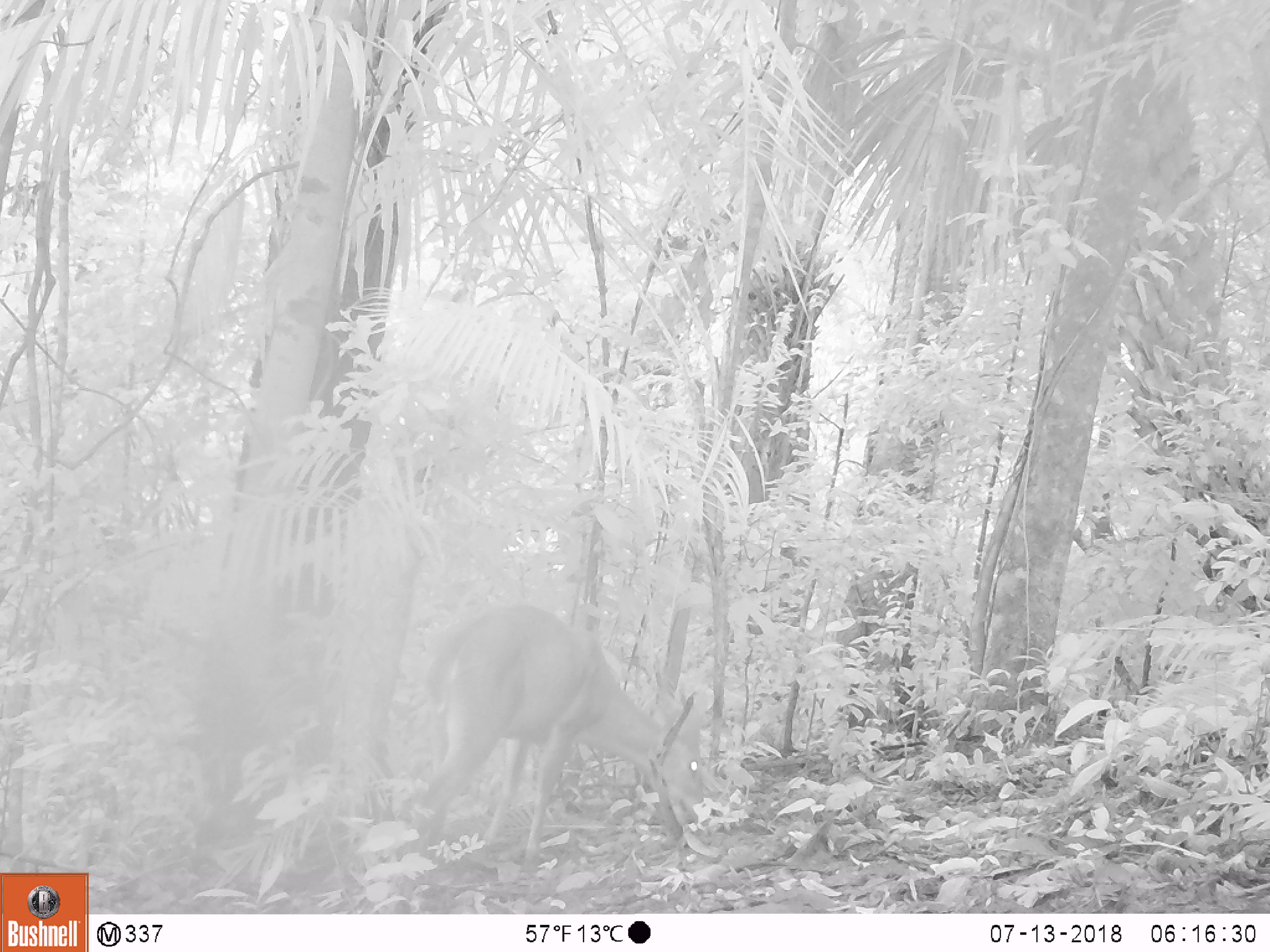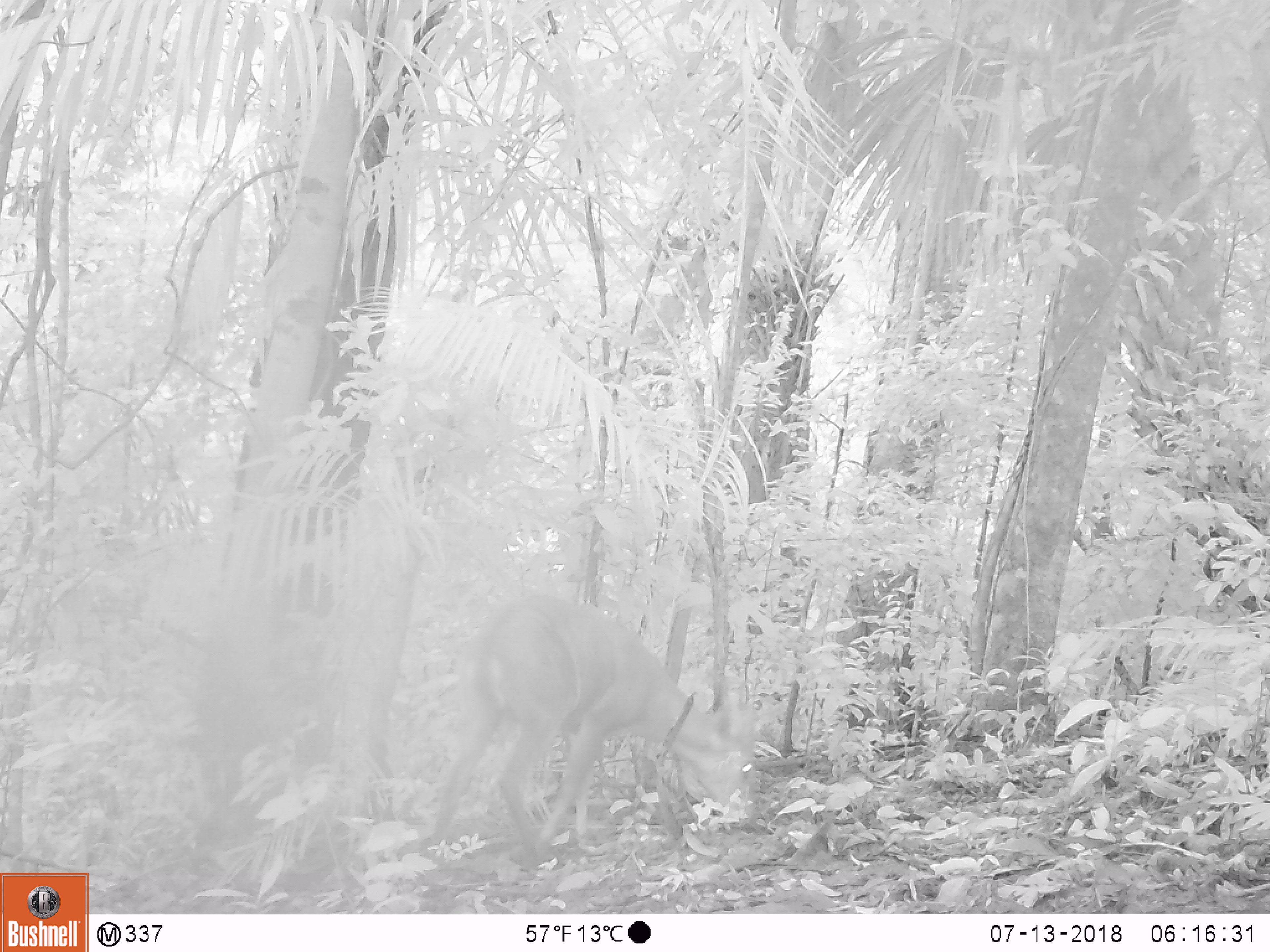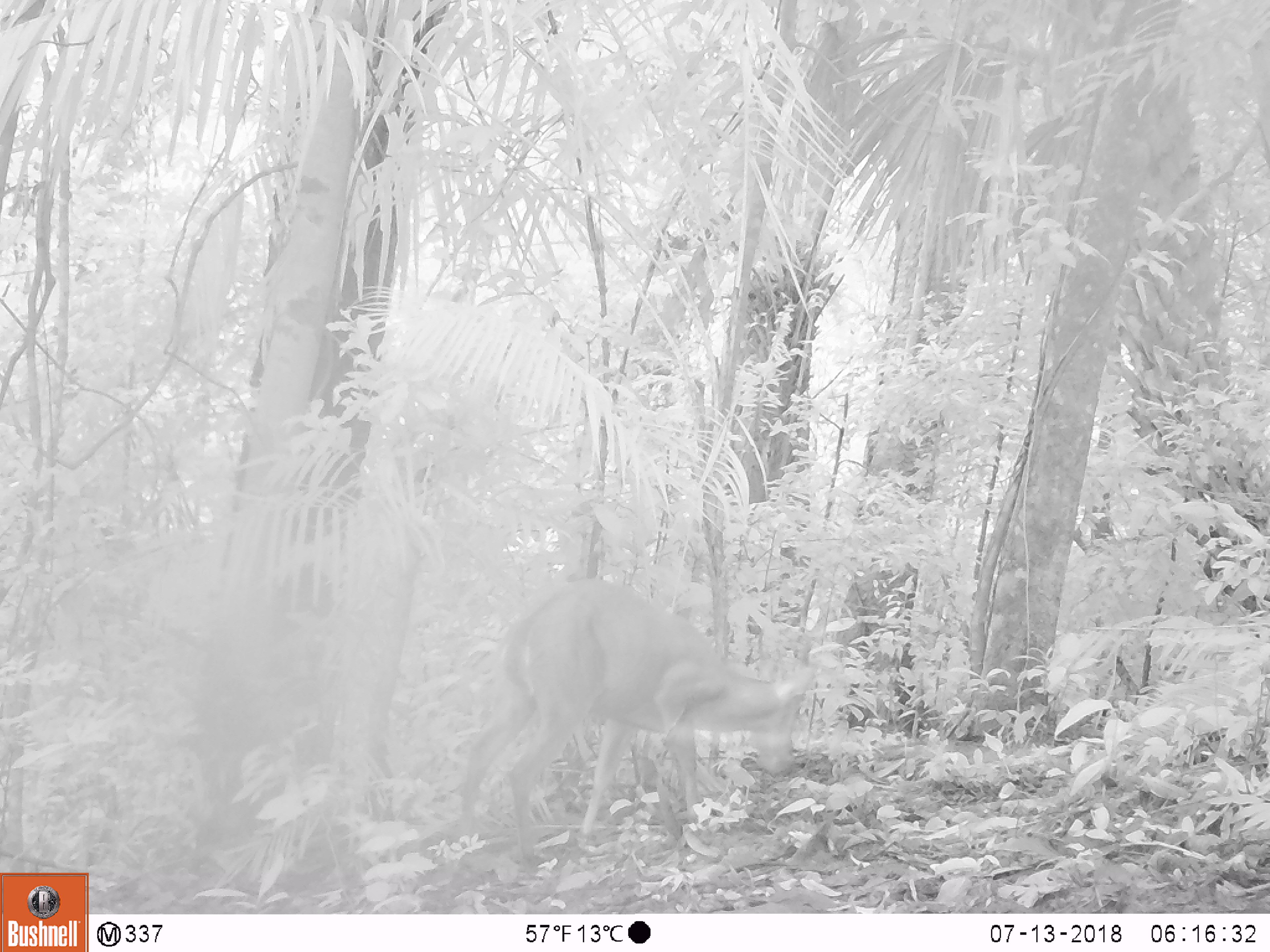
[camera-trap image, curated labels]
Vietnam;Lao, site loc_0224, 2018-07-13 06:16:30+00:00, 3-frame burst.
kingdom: Animalia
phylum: Chordata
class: Mammalia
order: Artiodactyla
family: Cervidae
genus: Muntiacus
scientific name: Muntiacus vuquangensis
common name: large-antlered muntjac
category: large antlered muntjac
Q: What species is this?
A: Large antlered muntjac (large-antlered muntjac) (Muntiacus vuquangensis).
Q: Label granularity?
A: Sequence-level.